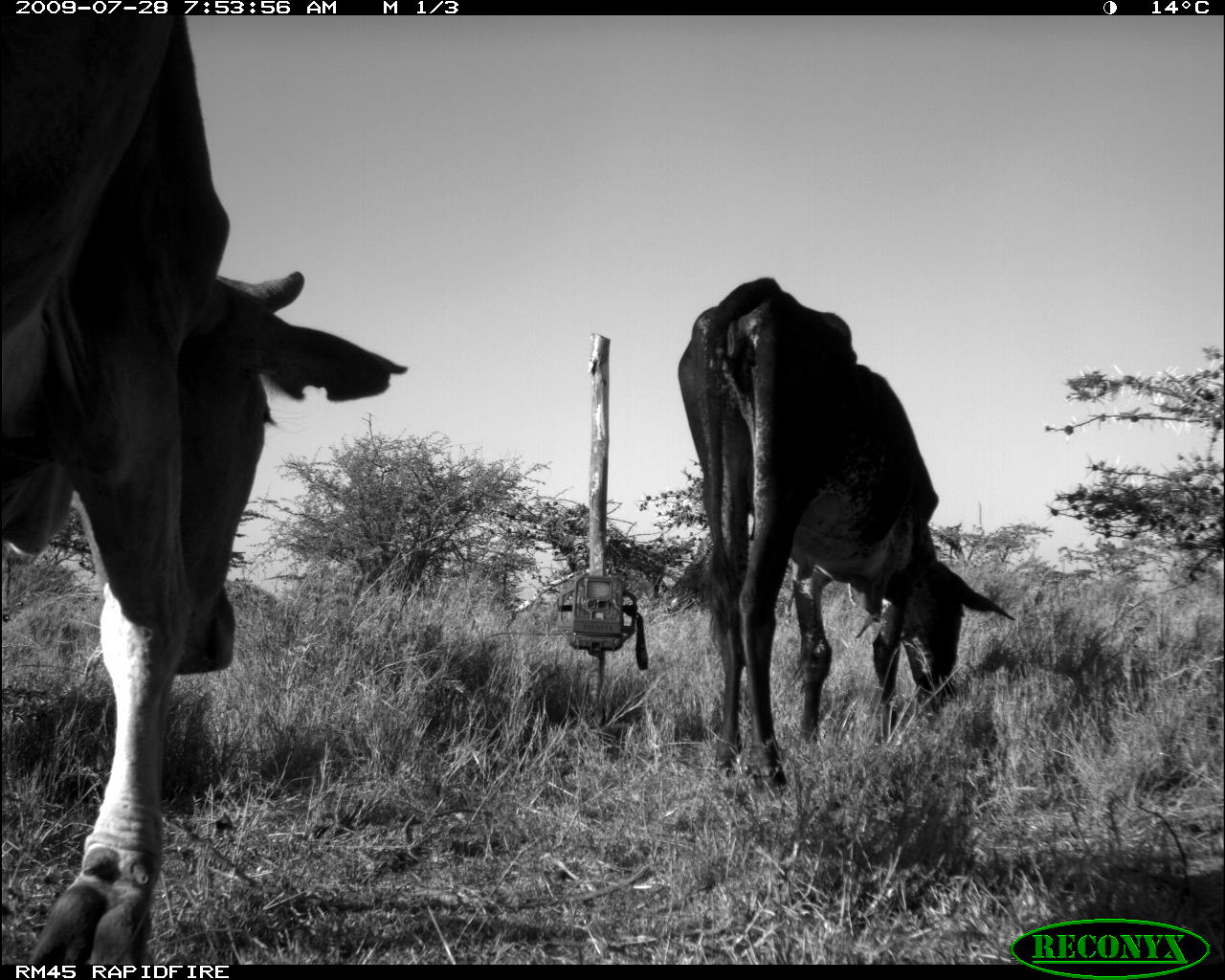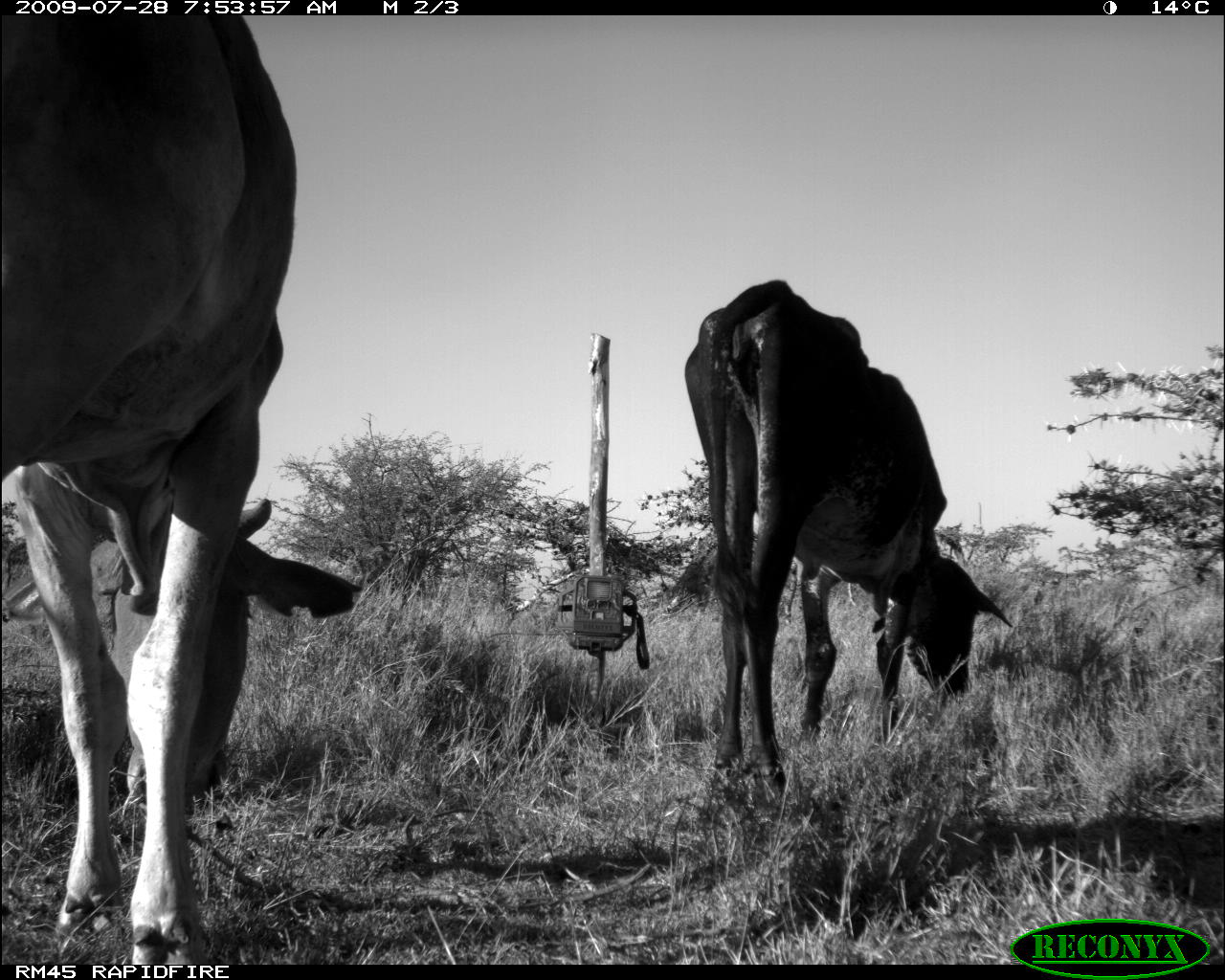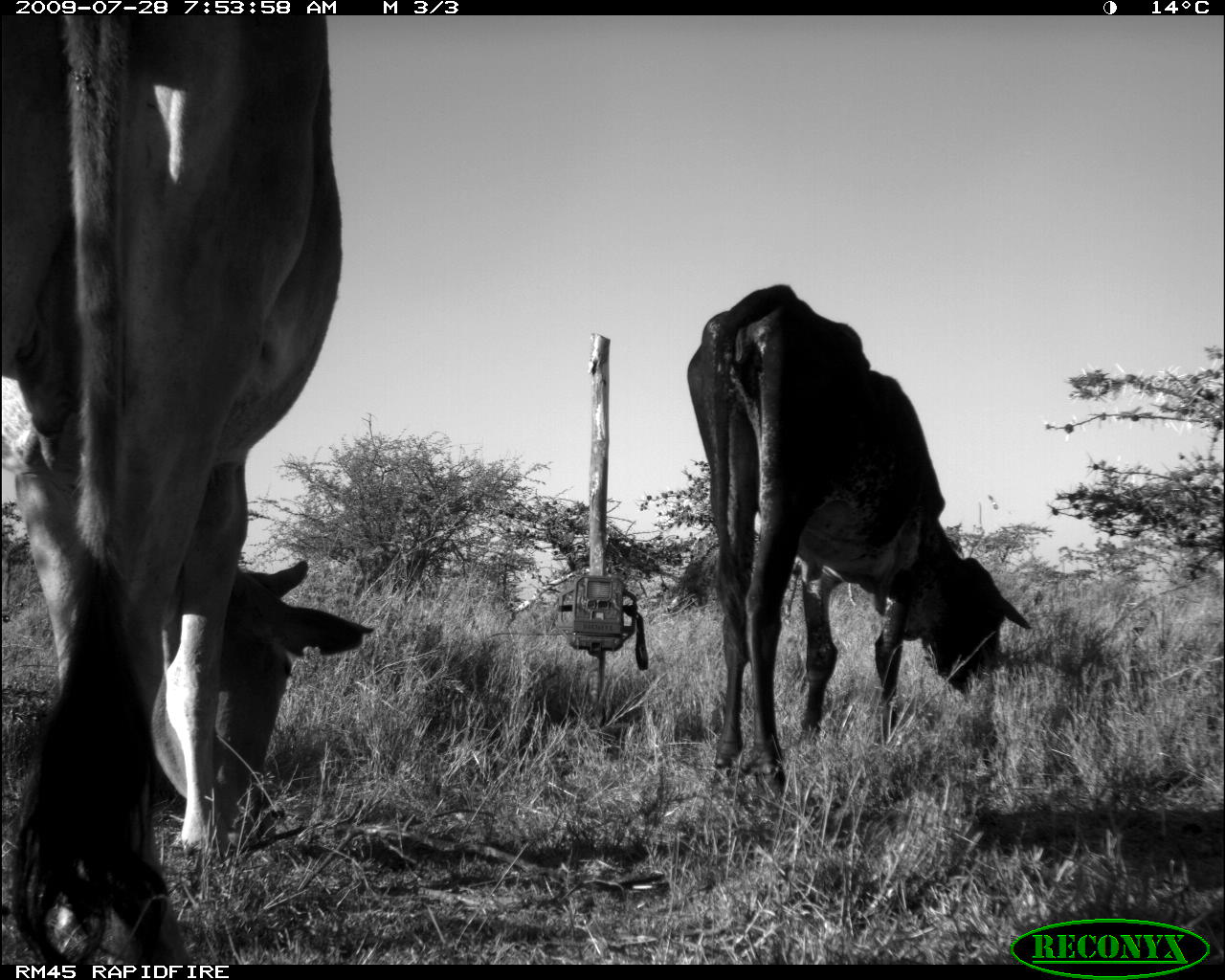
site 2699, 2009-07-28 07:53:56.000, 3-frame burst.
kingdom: Animalia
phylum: Chordata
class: Mammalia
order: Artiodactyla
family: Bovidae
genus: Bos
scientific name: Bos taurus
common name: domestic cattle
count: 2